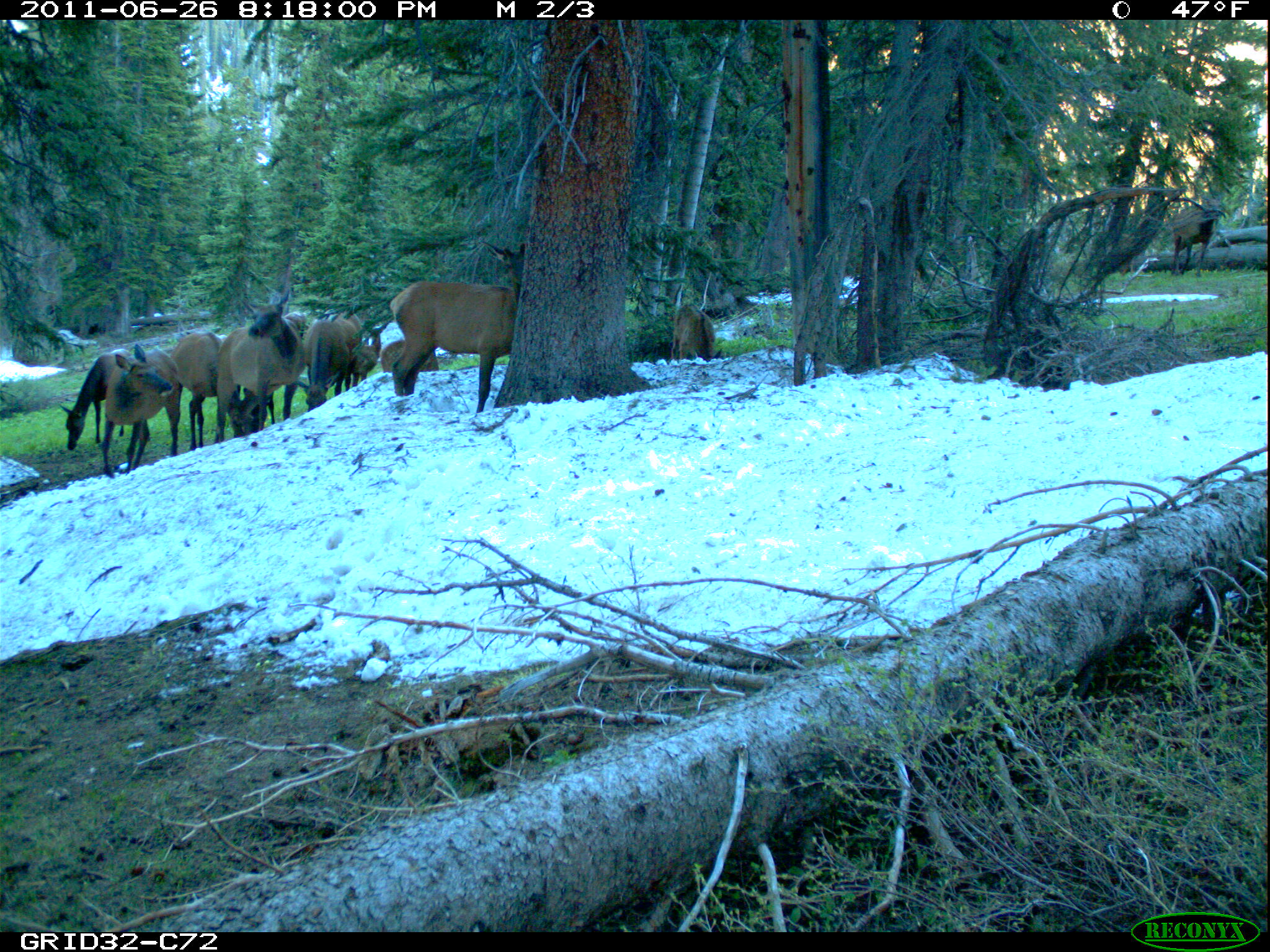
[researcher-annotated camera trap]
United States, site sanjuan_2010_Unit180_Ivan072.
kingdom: Animalia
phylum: Chordata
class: Mammalia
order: Artiodactyla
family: Cervidae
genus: Cervus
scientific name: Cervus elaphus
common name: red deer